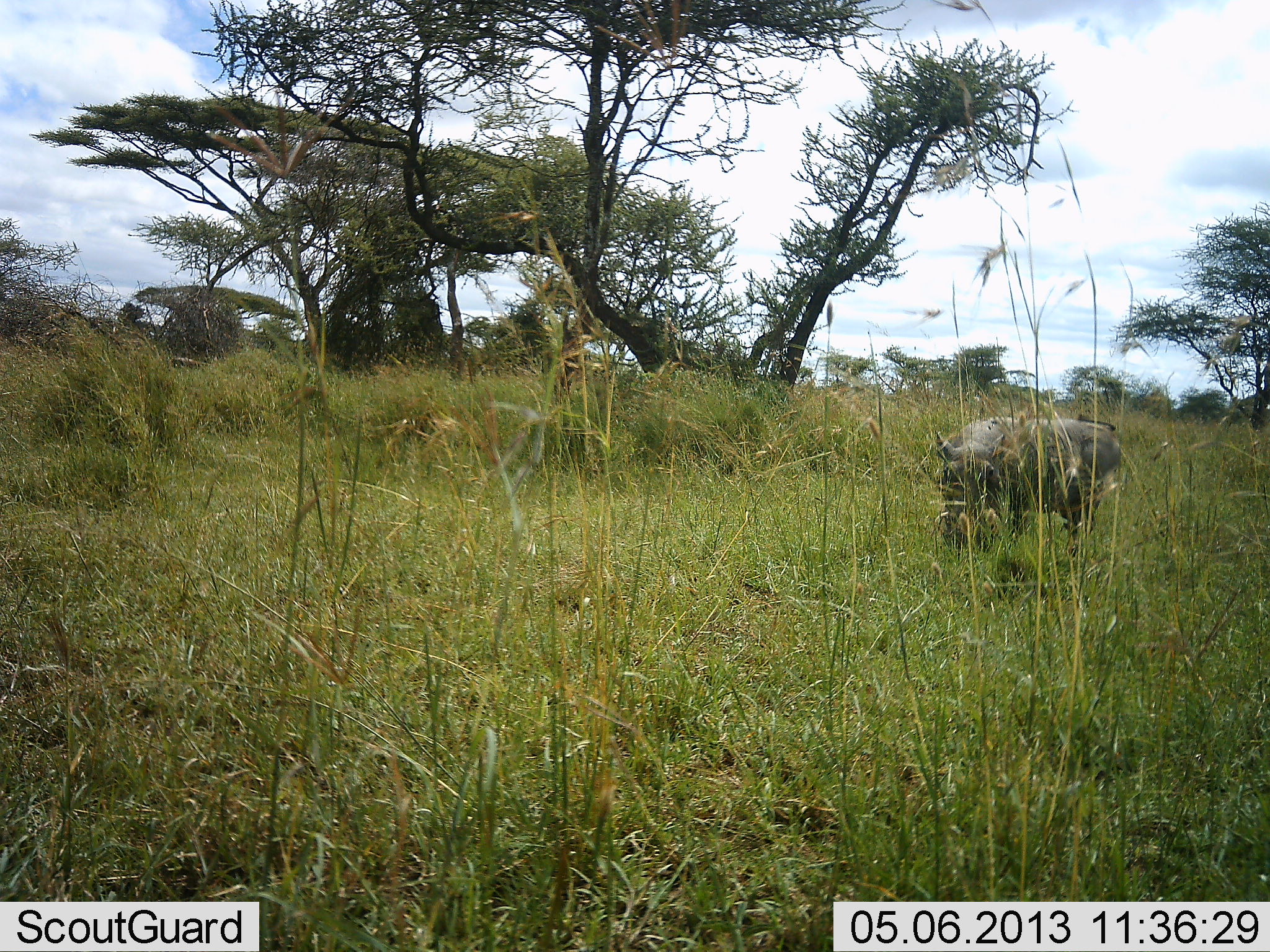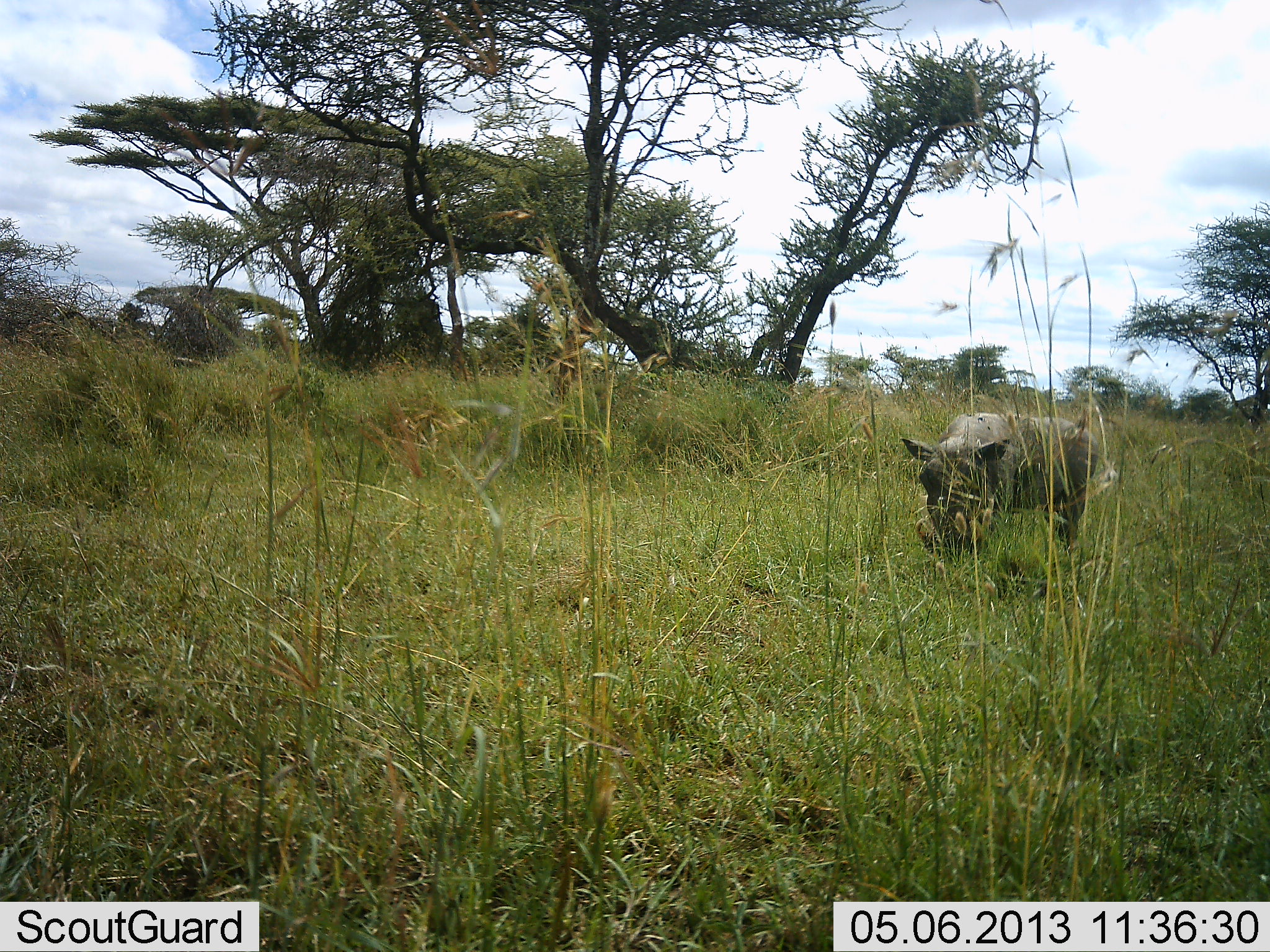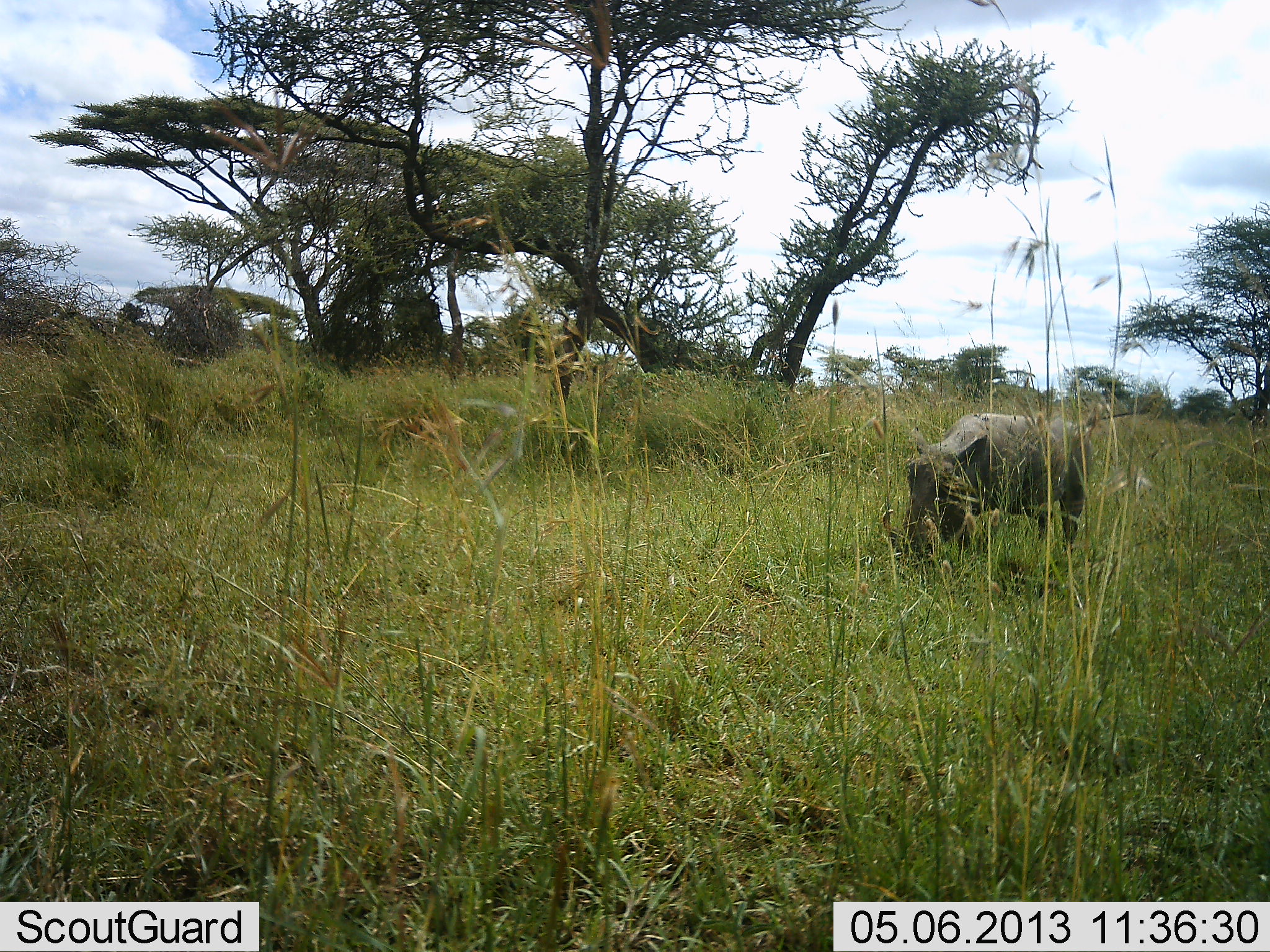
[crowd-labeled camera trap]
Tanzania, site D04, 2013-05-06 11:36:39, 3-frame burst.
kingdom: Animalia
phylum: Chordata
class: Mammalia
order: Artiodactyla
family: Suidae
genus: Phacochoerus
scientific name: Phacochoerus africanus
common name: warthog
Warthog (Phacochoerus africanus), count 1. Behavior (volunteer vote fractions): standing 12%, resting 0%, moving 68%, interacting 0%. Young present (vote fraction): 0%. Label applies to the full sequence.